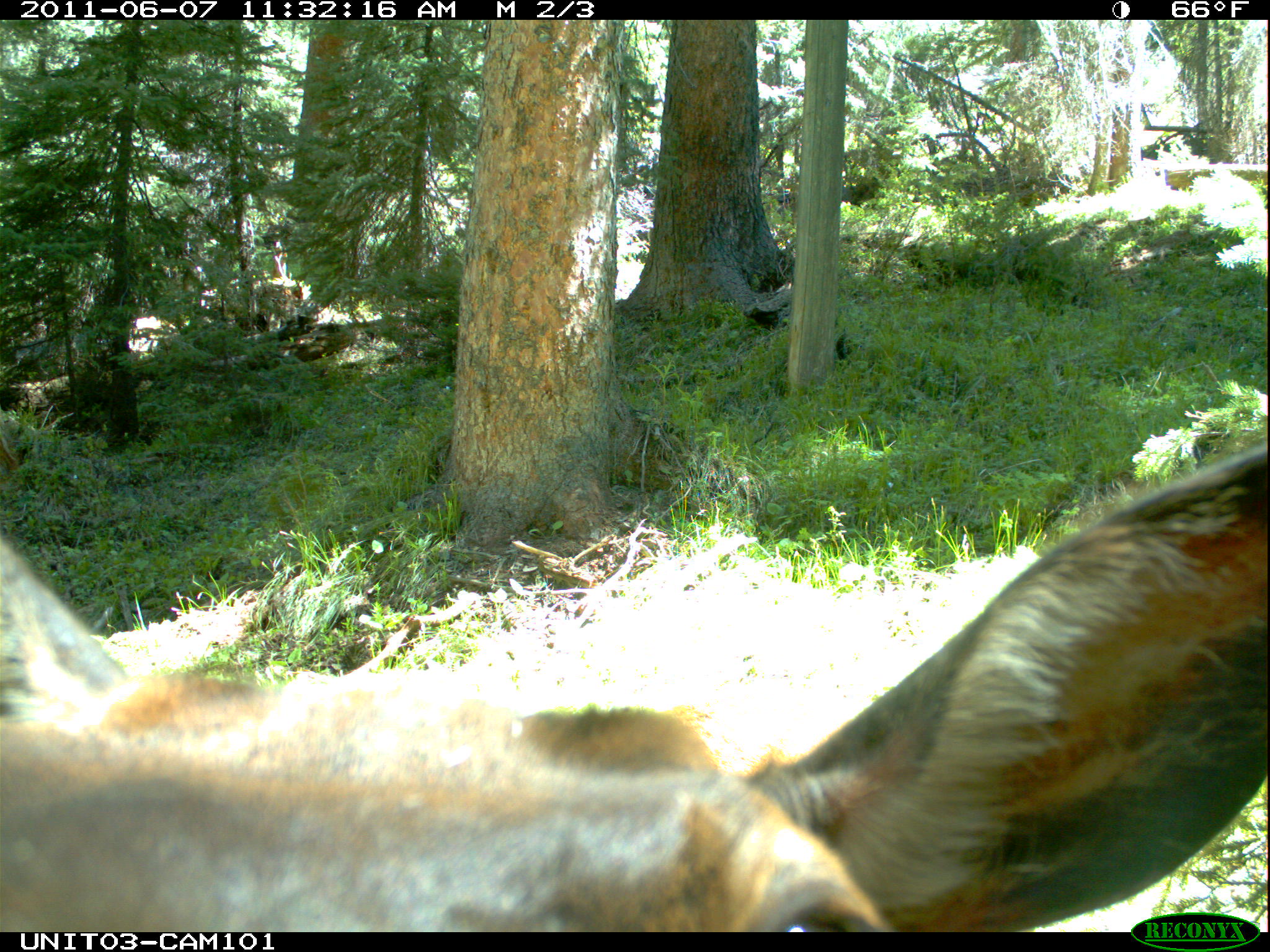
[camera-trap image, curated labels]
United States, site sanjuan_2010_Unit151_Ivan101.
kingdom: Animalia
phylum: Chordata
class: Mammalia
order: Artiodactyla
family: Cervidae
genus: Cervus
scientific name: Cervus elaphus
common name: red deer